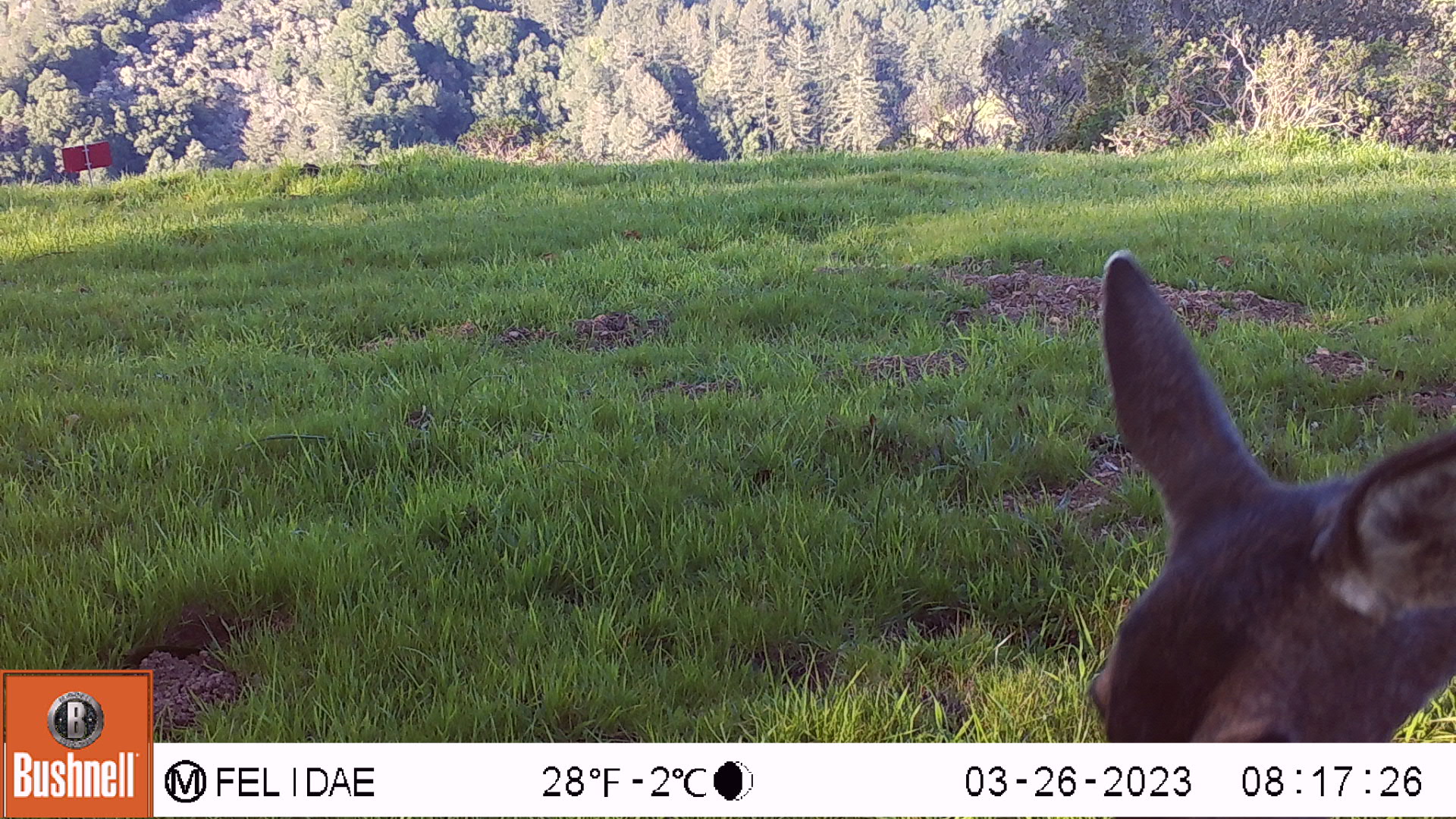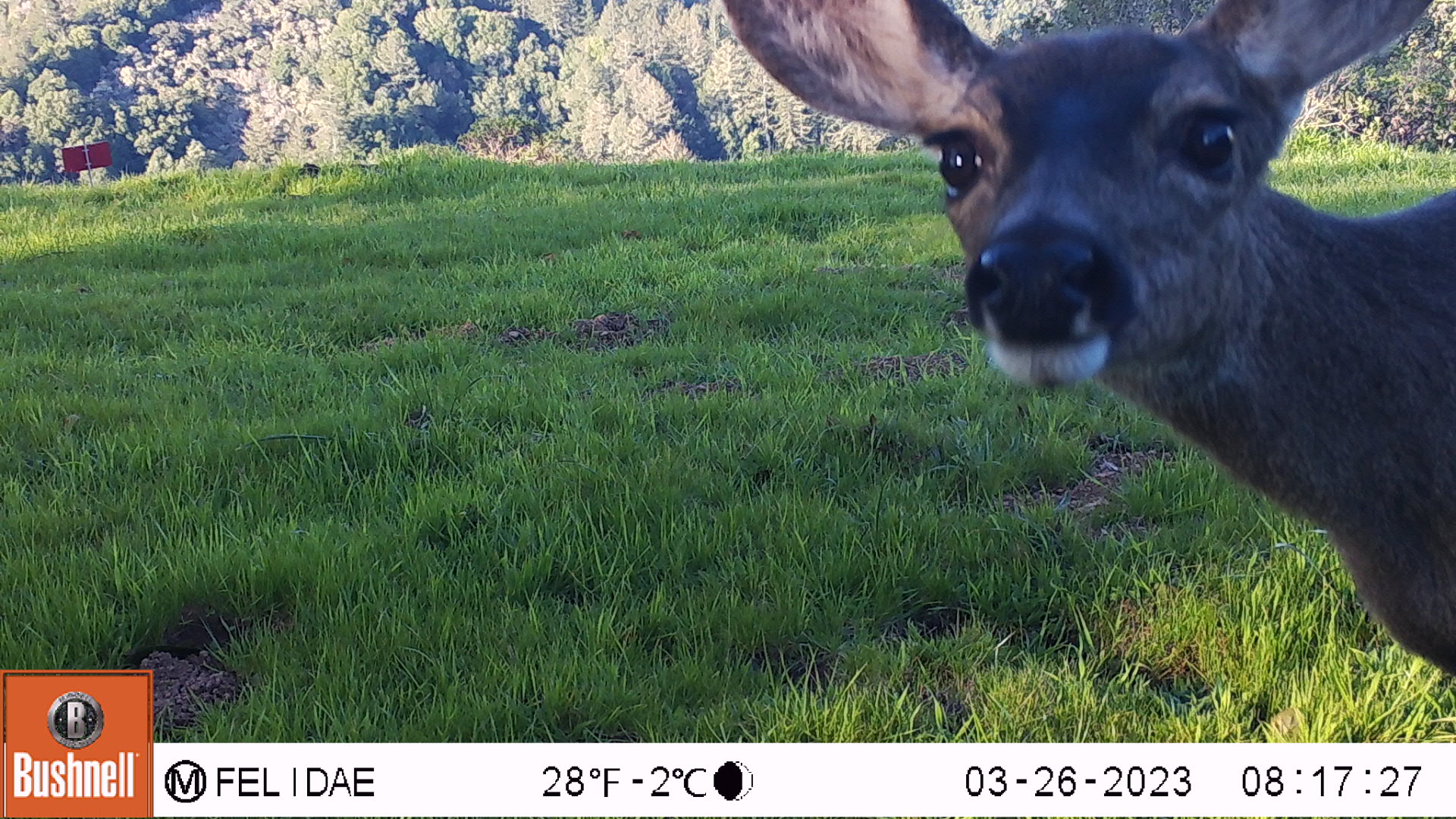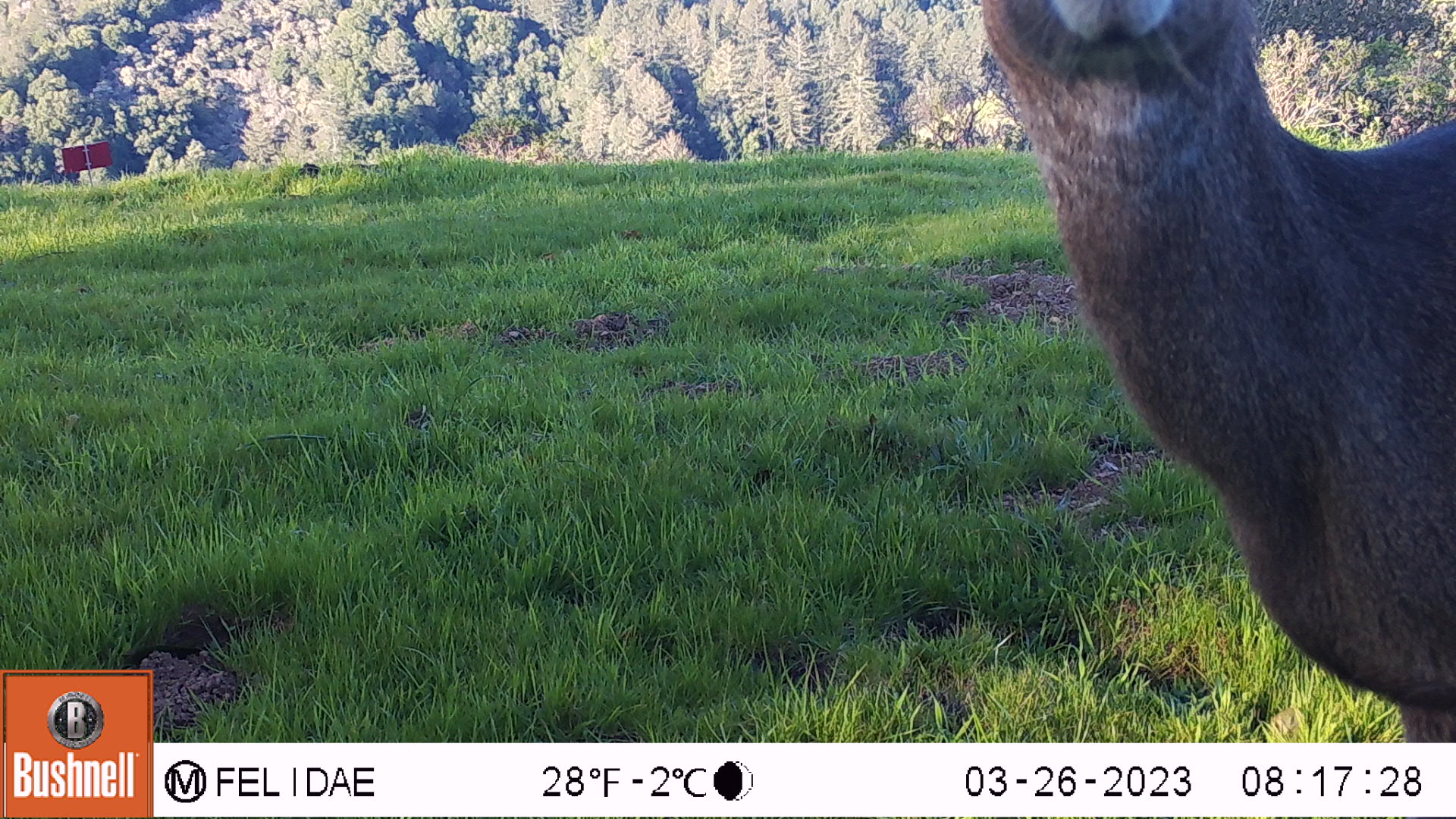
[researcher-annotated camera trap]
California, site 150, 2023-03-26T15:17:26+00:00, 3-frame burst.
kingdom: Animalia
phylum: Chordata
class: Mammalia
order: Artiodactyla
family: Cervidae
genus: Odocoileus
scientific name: Odocoileus hemionus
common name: mule deer